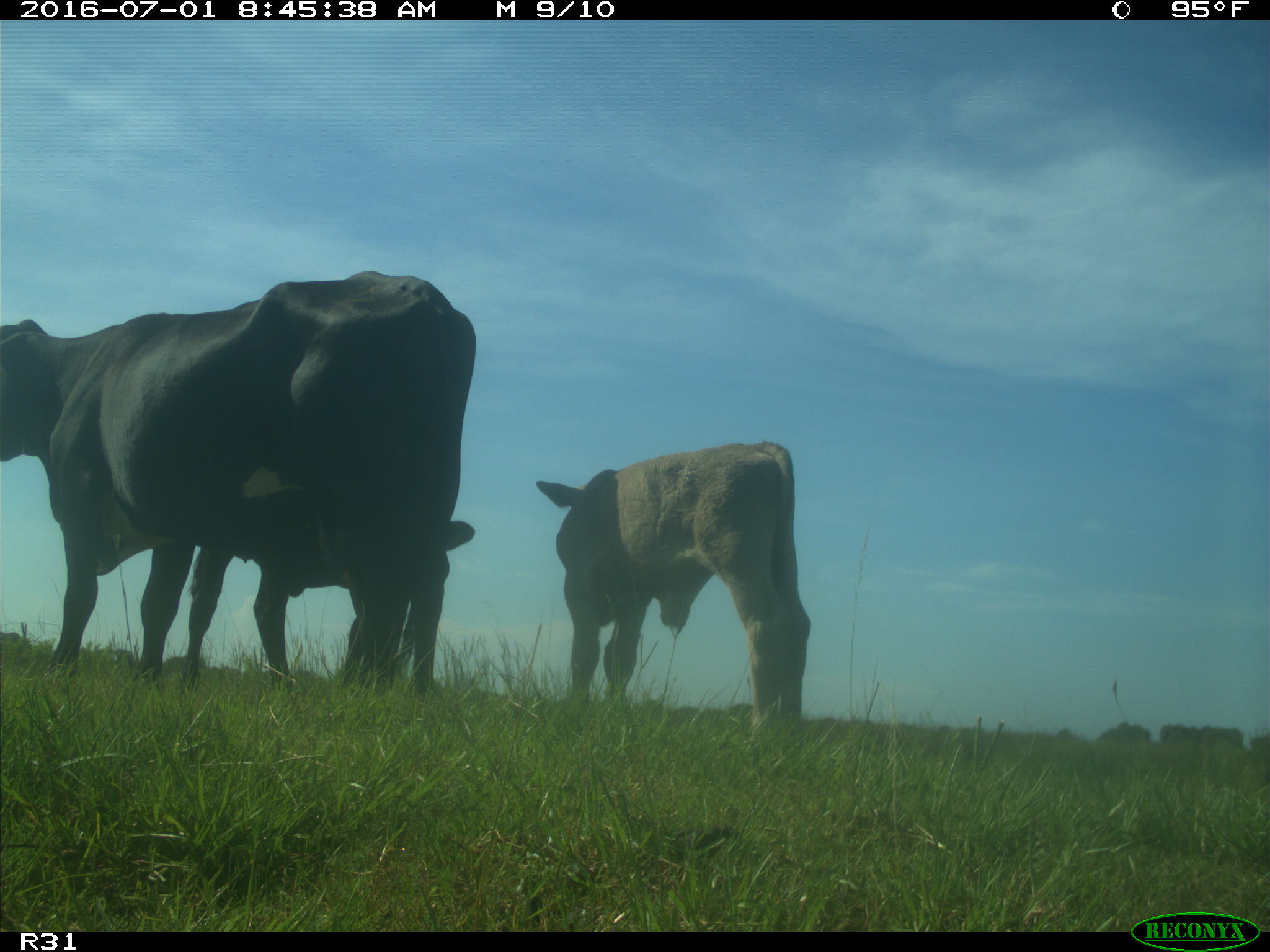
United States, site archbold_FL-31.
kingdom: Animalia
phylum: Chordata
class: Mammalia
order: Artiodactyla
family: Bovidae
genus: Bos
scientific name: Bos taurus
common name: domestic cow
Bos taurus (domestic cow).